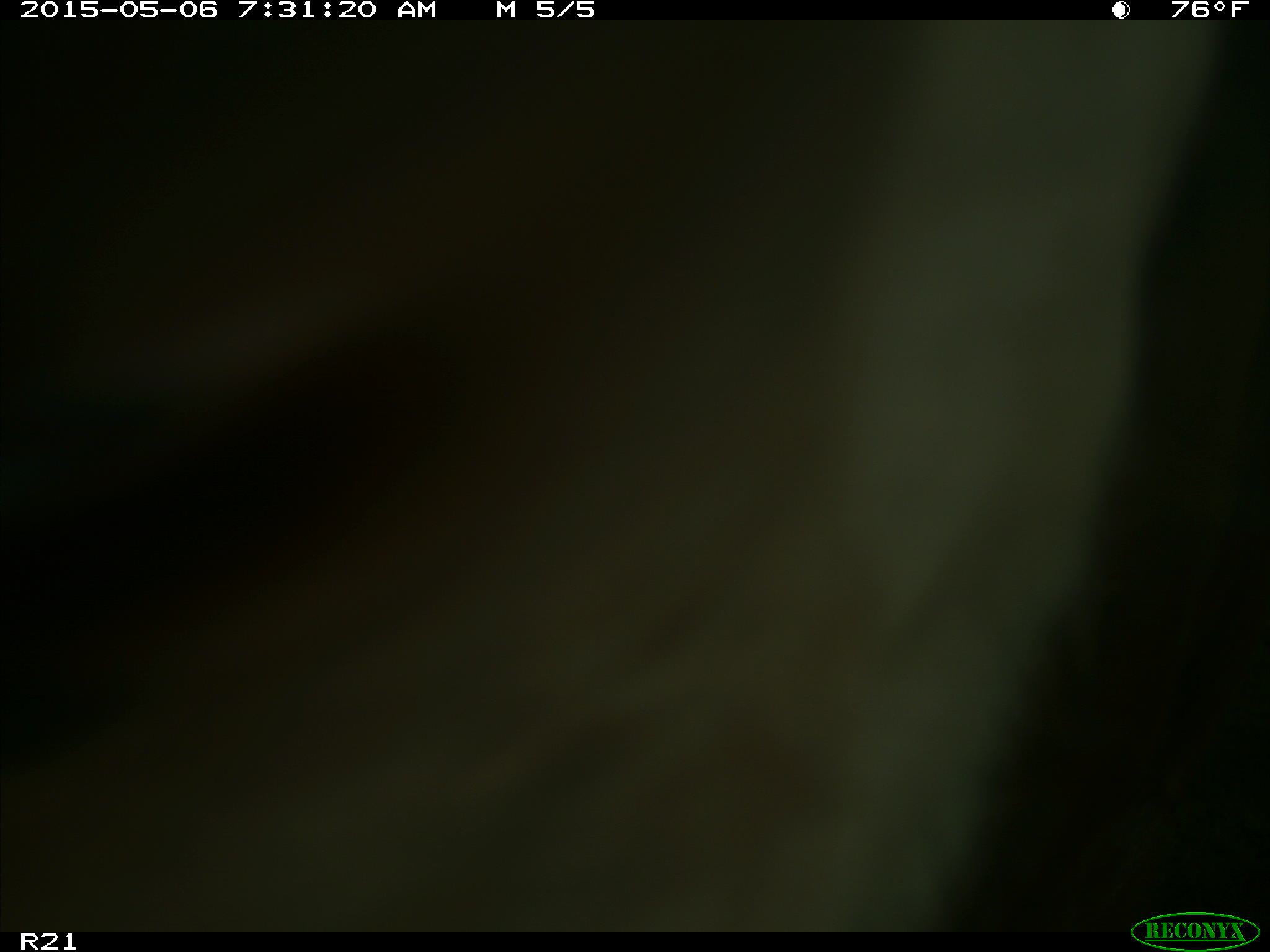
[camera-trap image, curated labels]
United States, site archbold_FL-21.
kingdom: Animalia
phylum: Chordata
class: Mammalia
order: Artiodactyla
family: Bovidae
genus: Bos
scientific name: Bos taurus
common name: domestic cow